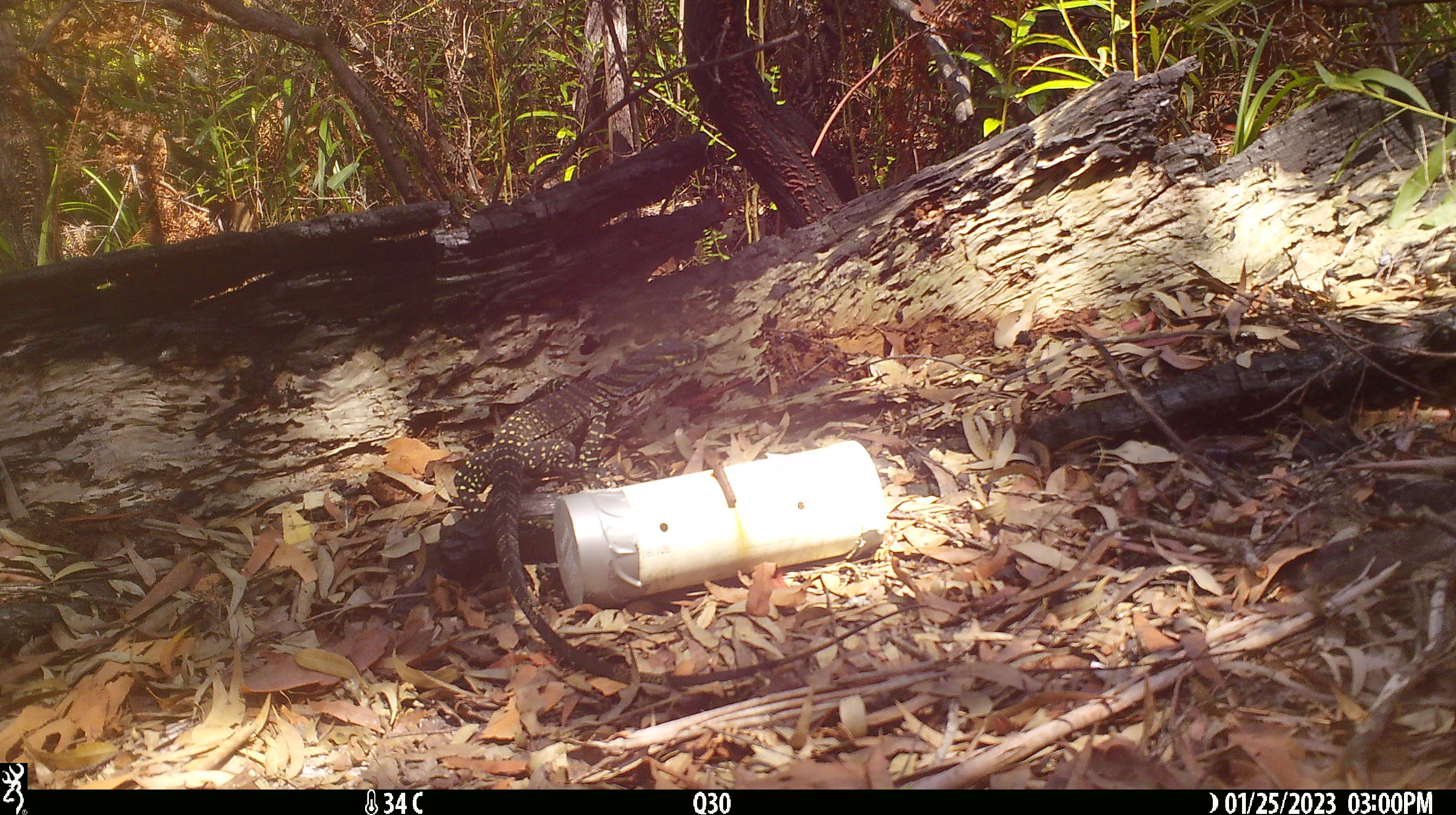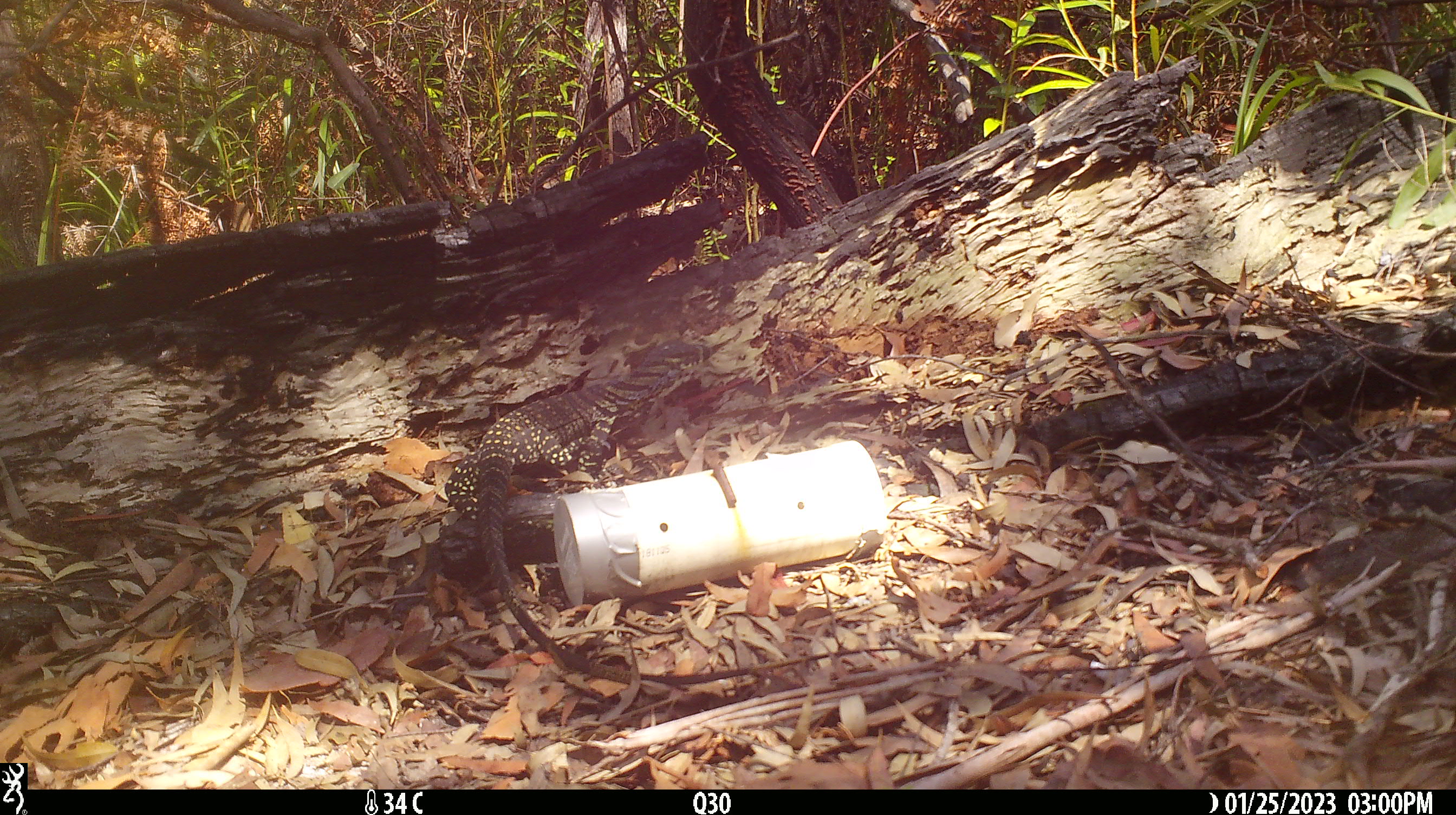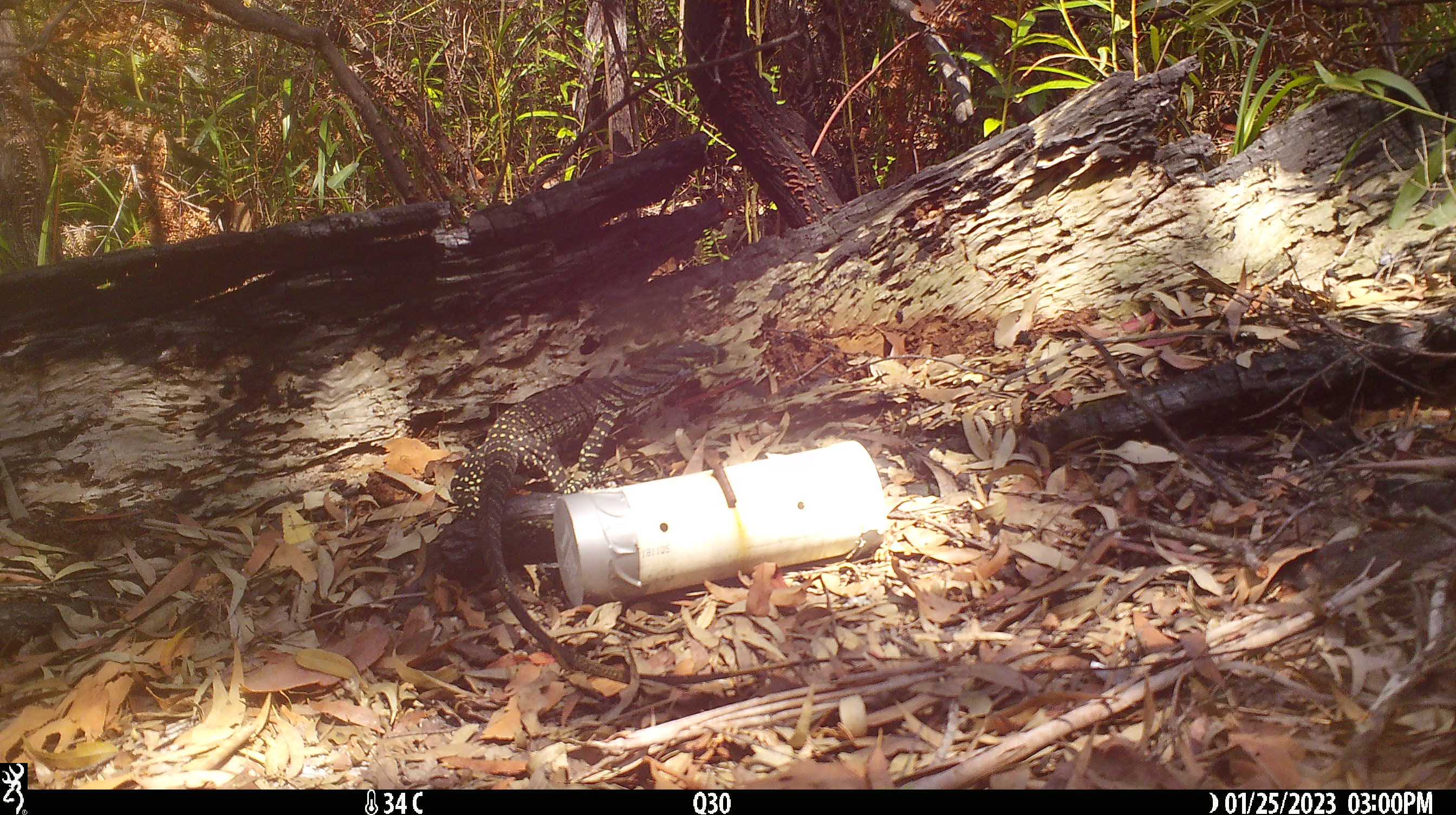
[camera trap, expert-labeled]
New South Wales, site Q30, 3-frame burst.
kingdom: Animalia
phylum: Chordata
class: Reptilia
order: Squamata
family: Varanidae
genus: Varanus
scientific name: Varanus varius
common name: lace monitor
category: goanna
Goanna (lace monitor) (Varanus varius).